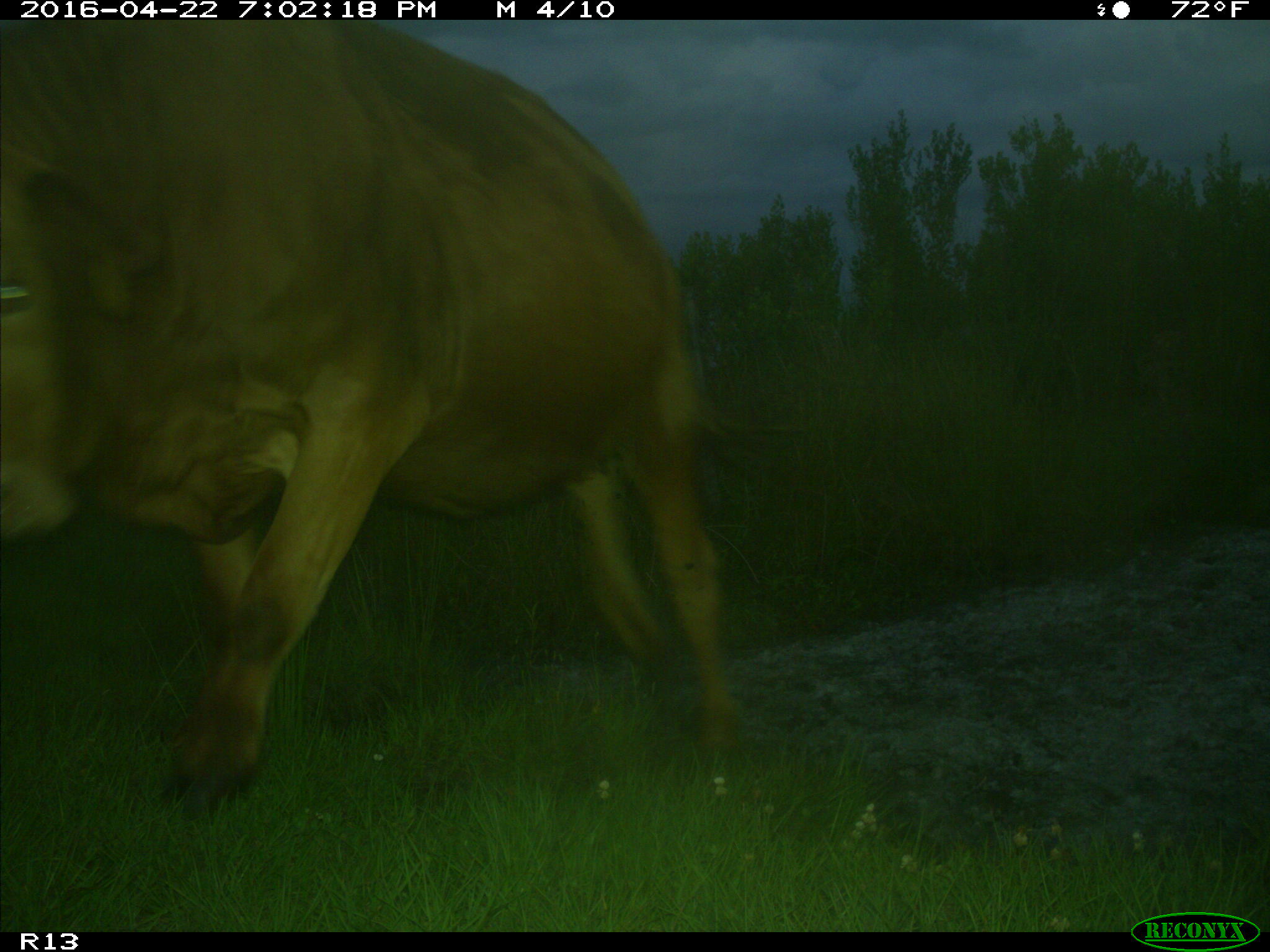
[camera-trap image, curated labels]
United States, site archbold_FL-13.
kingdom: Animalia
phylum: Chordata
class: Mammalia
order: Artiodactyla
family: Bovidae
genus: Bos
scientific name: Bos taurus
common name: domestic cow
Bos taurus (domestic cow).